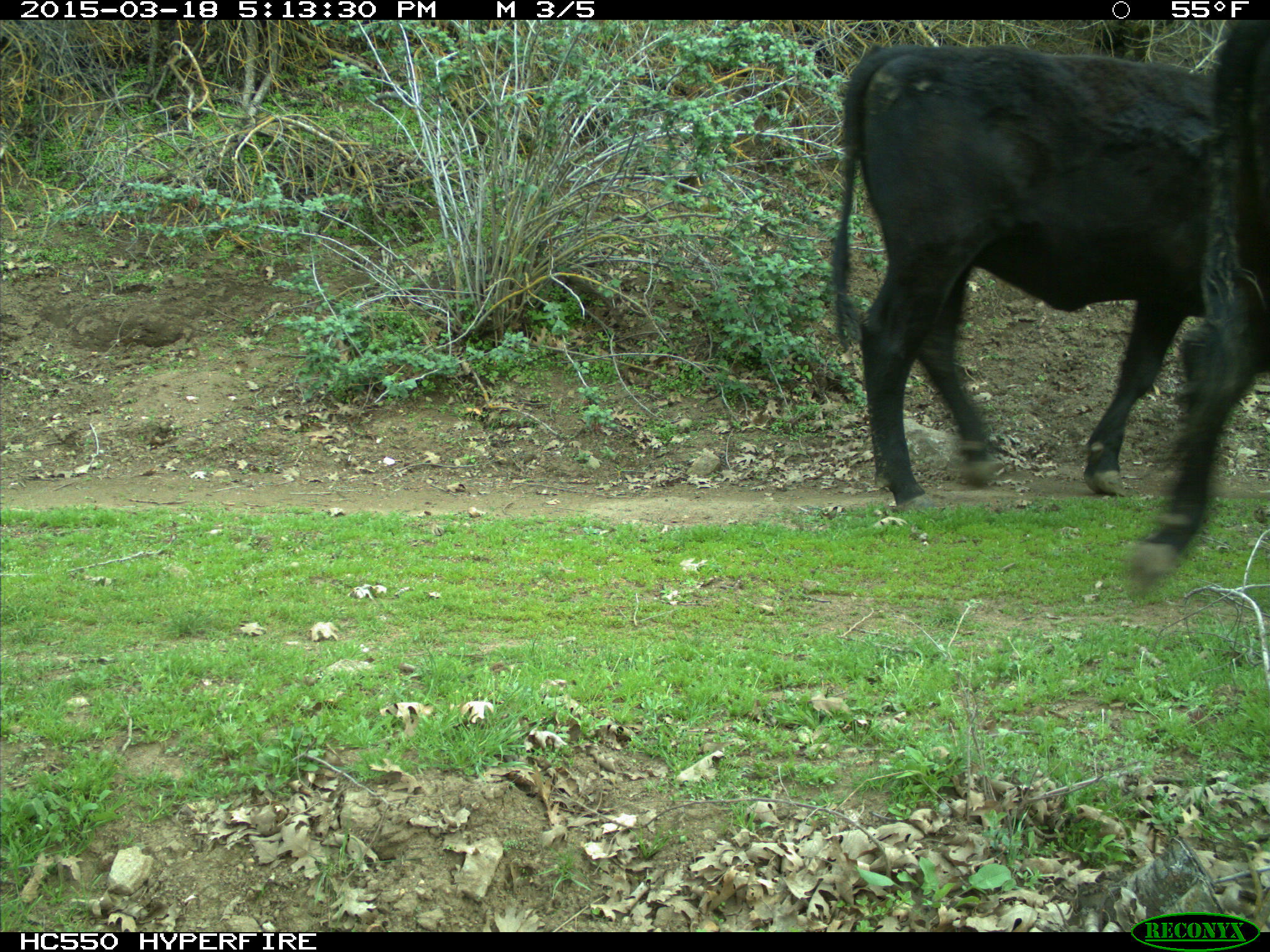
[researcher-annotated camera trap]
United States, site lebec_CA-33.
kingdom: Animalia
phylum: Chordata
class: Mammalia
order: Artiodactyla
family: Bovidae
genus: Bos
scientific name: Bos taurus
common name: domestic cow